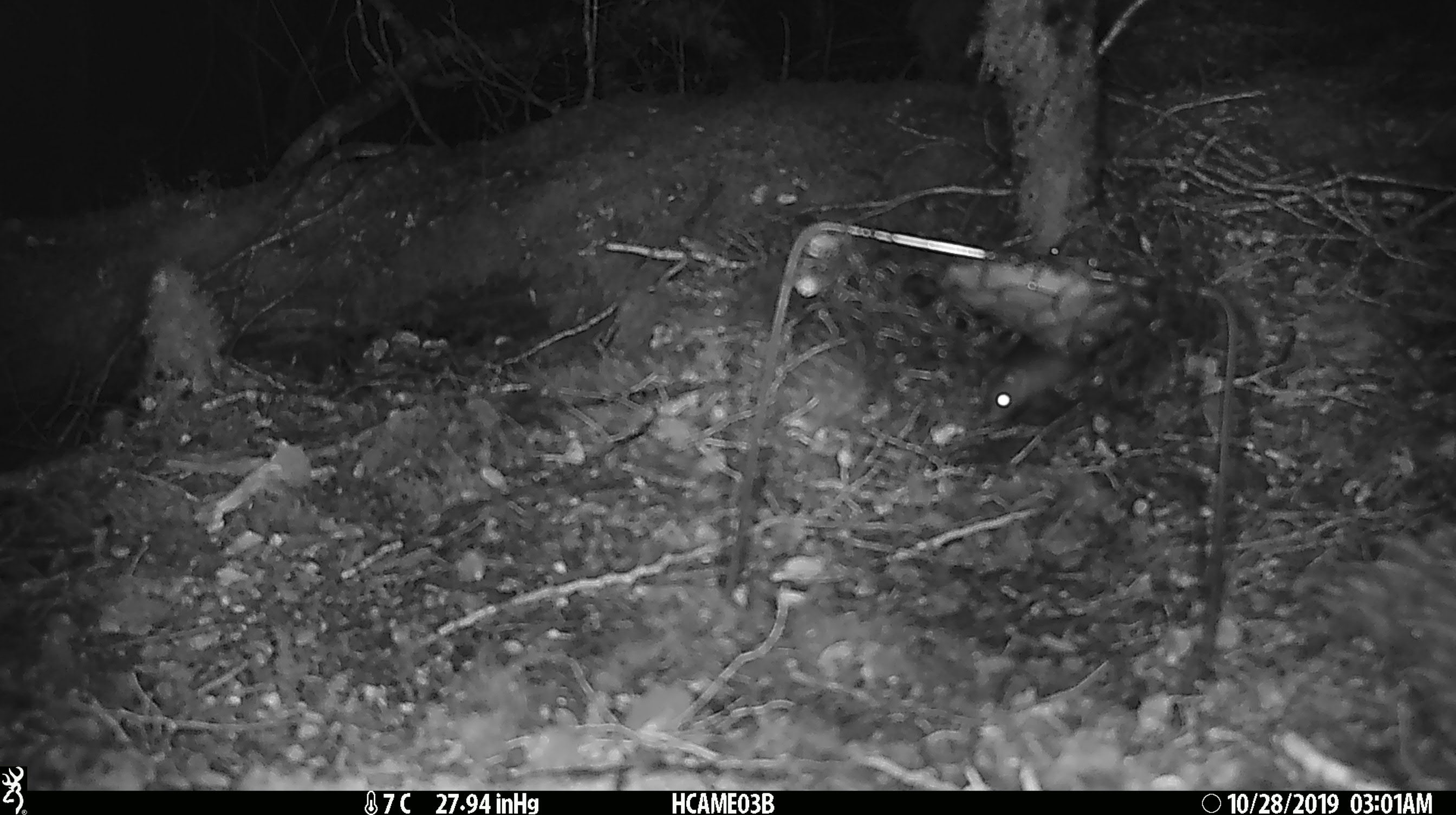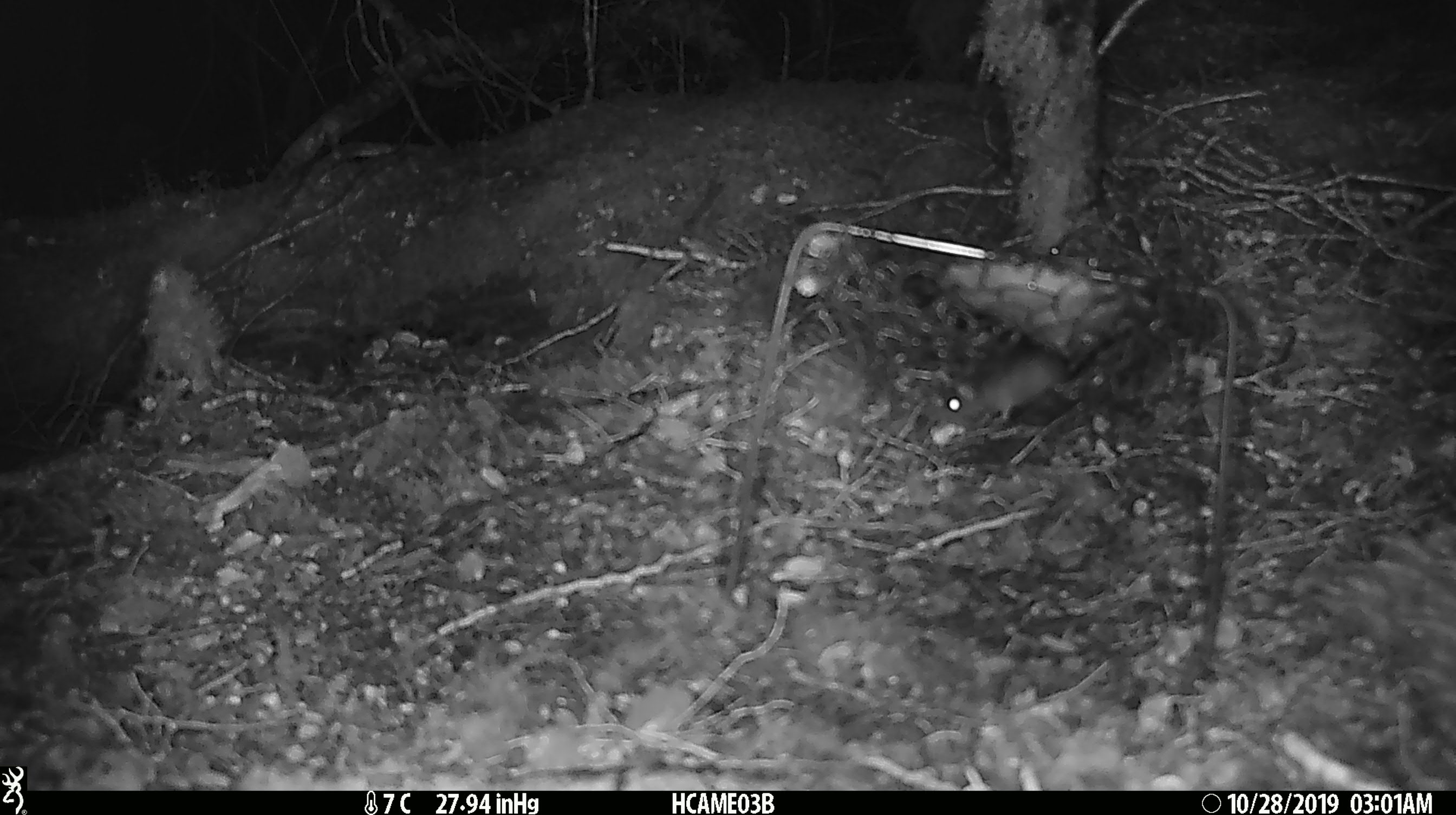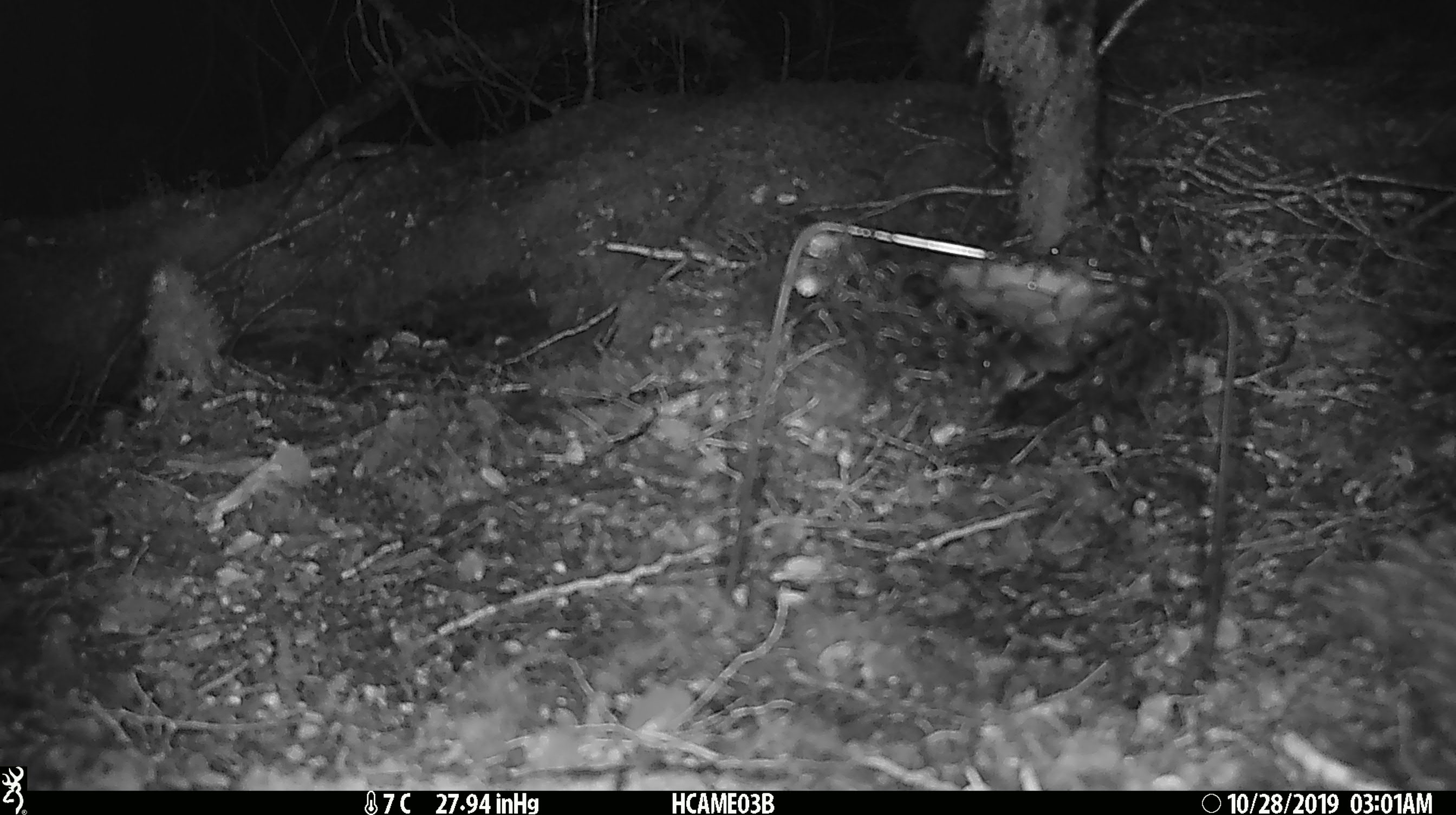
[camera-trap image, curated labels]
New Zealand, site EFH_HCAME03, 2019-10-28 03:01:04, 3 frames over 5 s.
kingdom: Animalia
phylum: Chordata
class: Mammalia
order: Rodentia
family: Muridae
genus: Mus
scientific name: Mus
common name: mouse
Mouse (Mus).